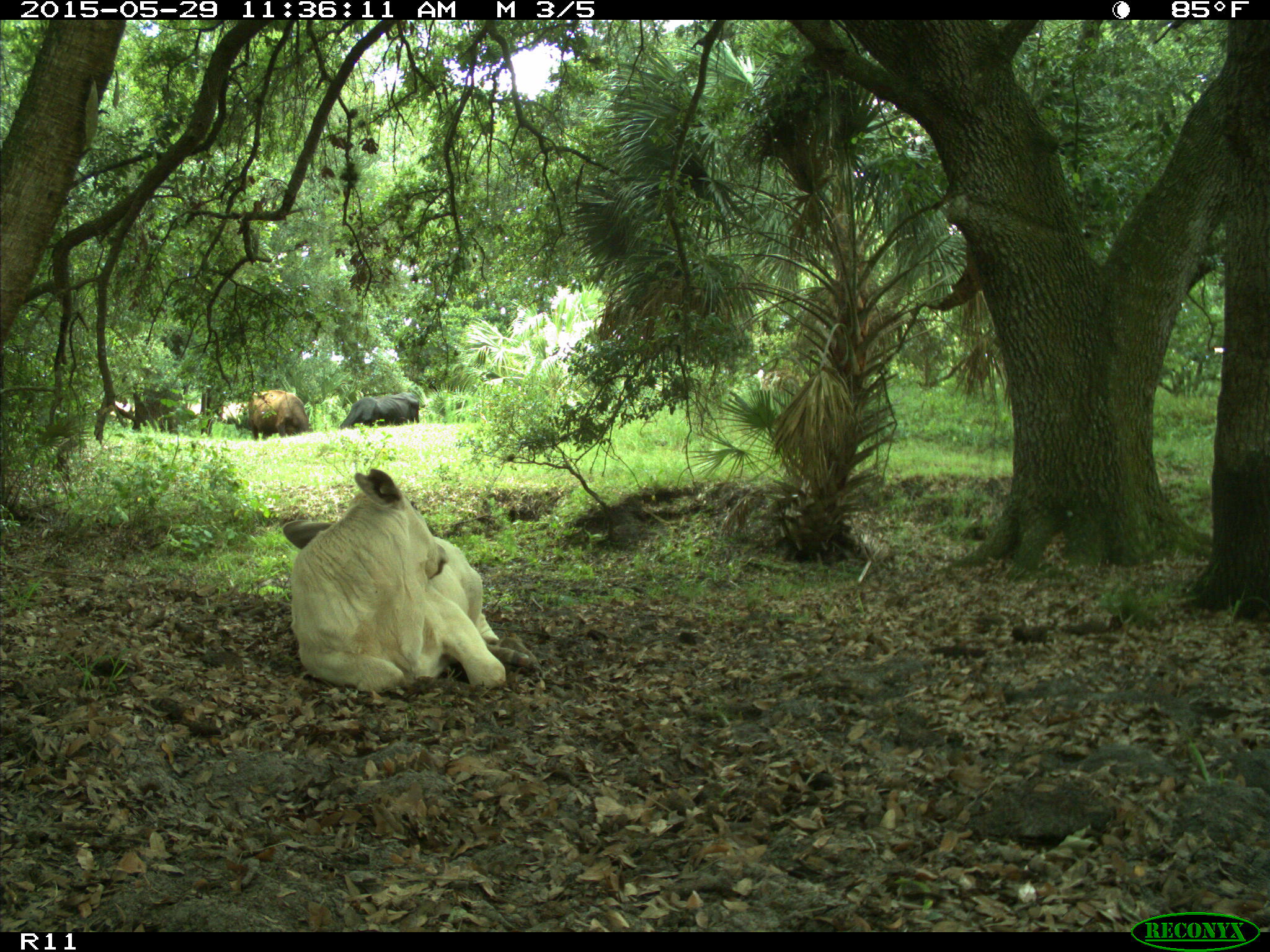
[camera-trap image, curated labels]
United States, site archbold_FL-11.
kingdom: Animalia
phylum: Chordata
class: Mammalia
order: Artiodactyla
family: Bovidae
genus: Bos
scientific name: Bos taurus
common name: domestic cow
Bos taurus (domestic cow).